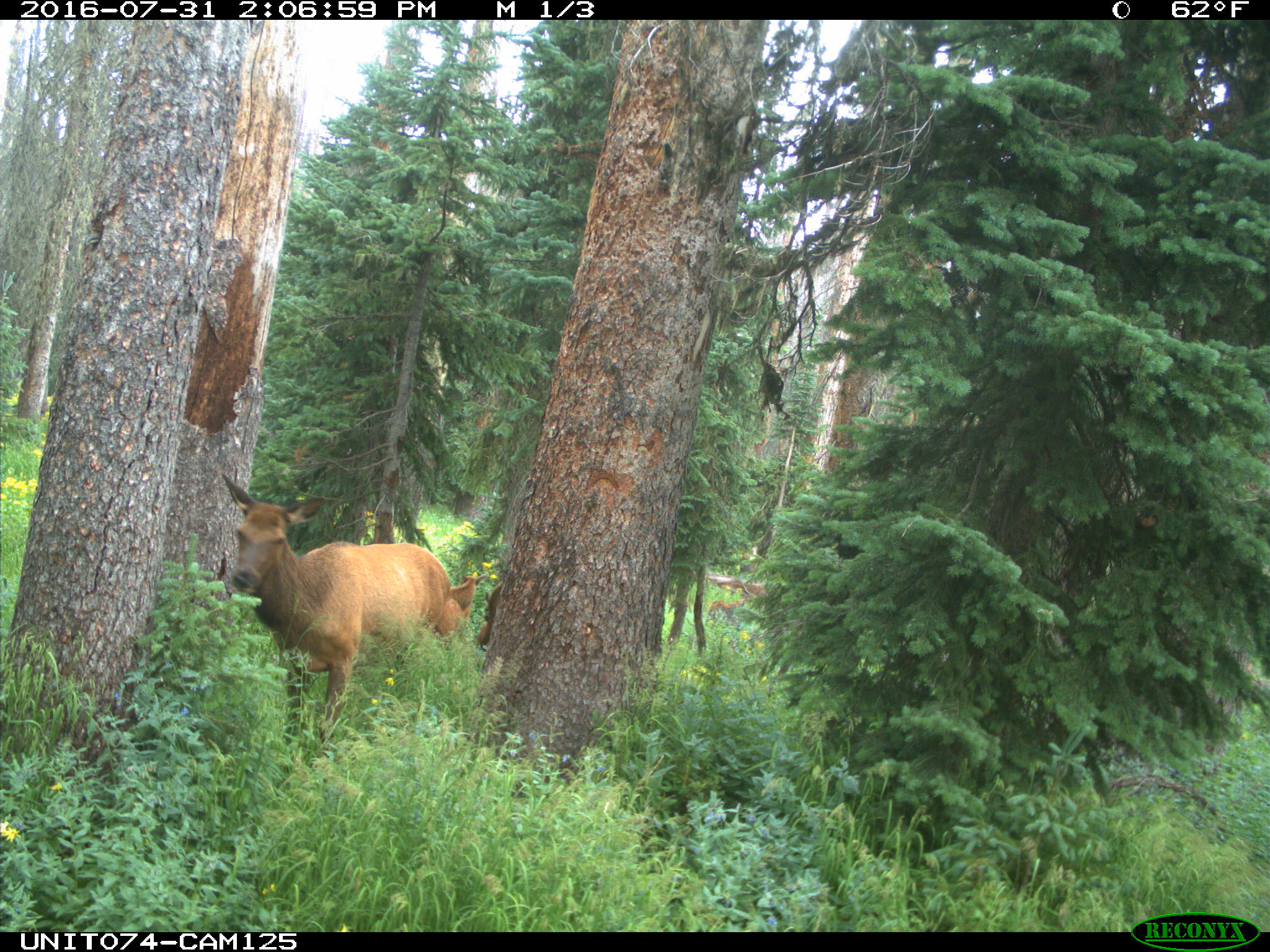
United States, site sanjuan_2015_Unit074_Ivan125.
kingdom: Animalia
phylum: Chordata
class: Mammalia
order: Artiodactyla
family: Cervidae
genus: Cervus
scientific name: Cervus elaphus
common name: red deer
Cervus elaphus (red deer).